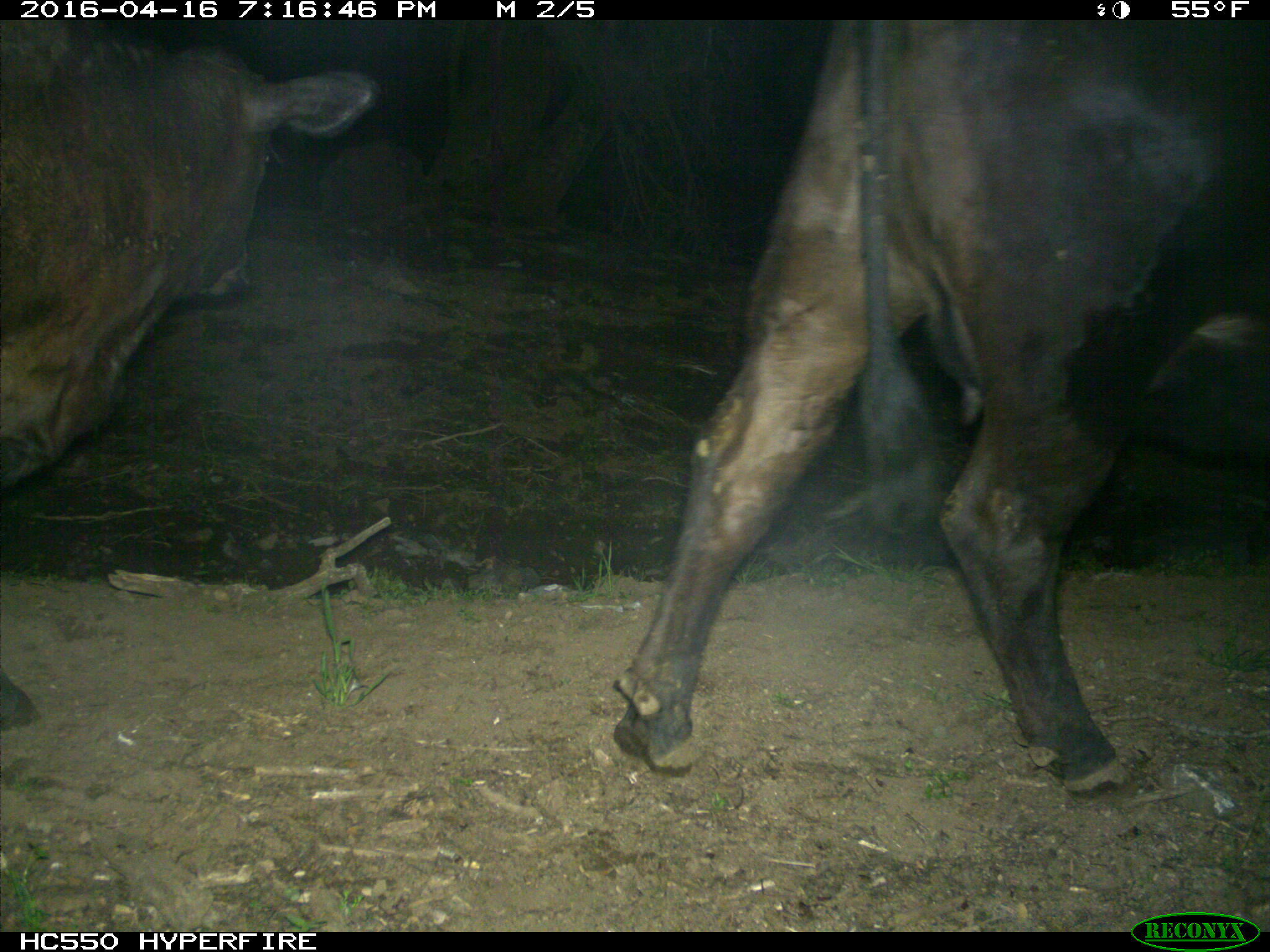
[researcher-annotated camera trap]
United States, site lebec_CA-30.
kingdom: Animalia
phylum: Chordata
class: Mammalia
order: Artiodactyla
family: Bovidae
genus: Bos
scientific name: Bos taurus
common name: domestic cow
Bos taurus (domestic cow).